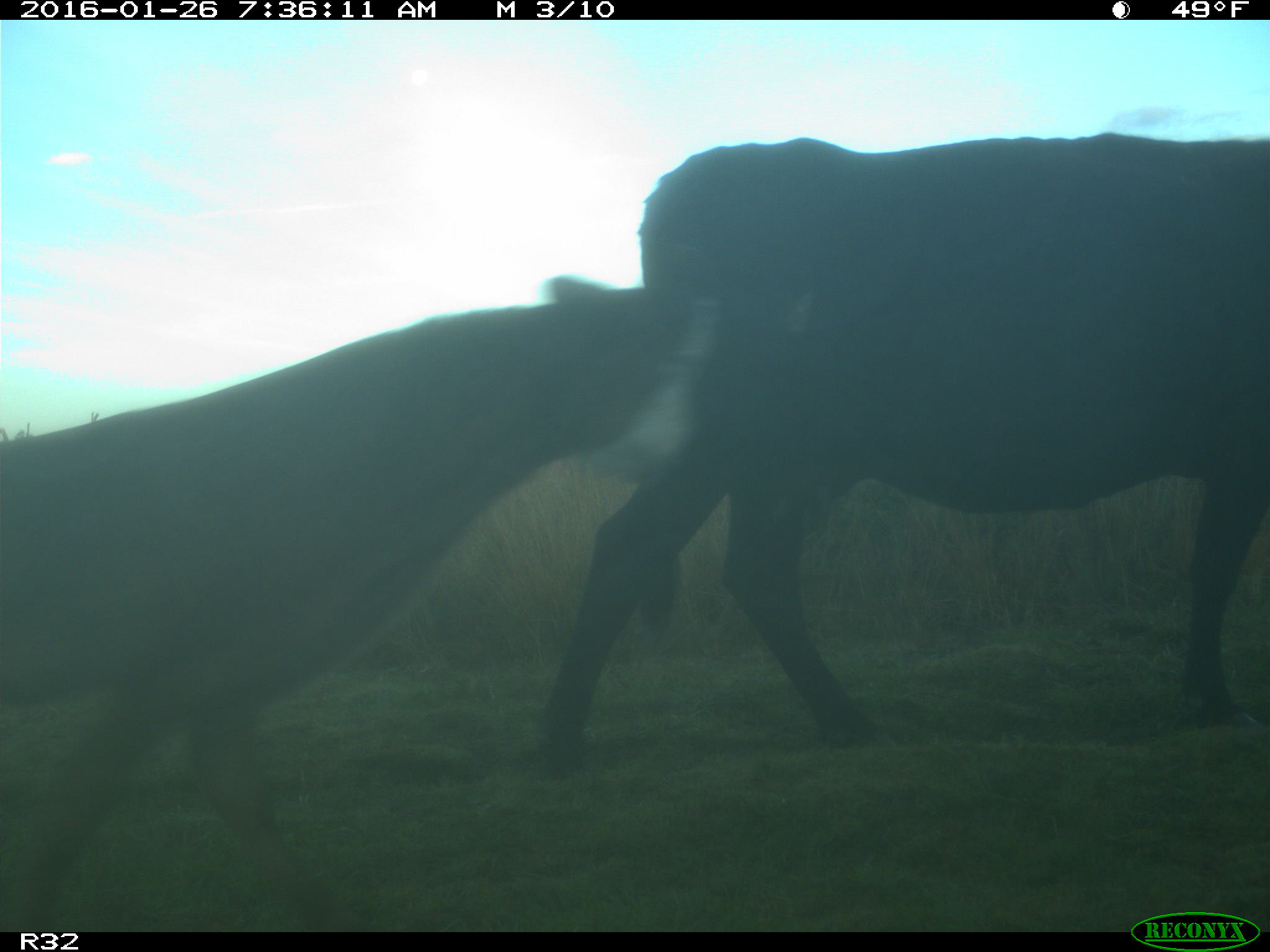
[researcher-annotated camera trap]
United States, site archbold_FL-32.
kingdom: Animalia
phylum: Chordata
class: Mammalia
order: Artiodactyla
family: Bovidae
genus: Bos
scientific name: Bos taurus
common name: domestic cow